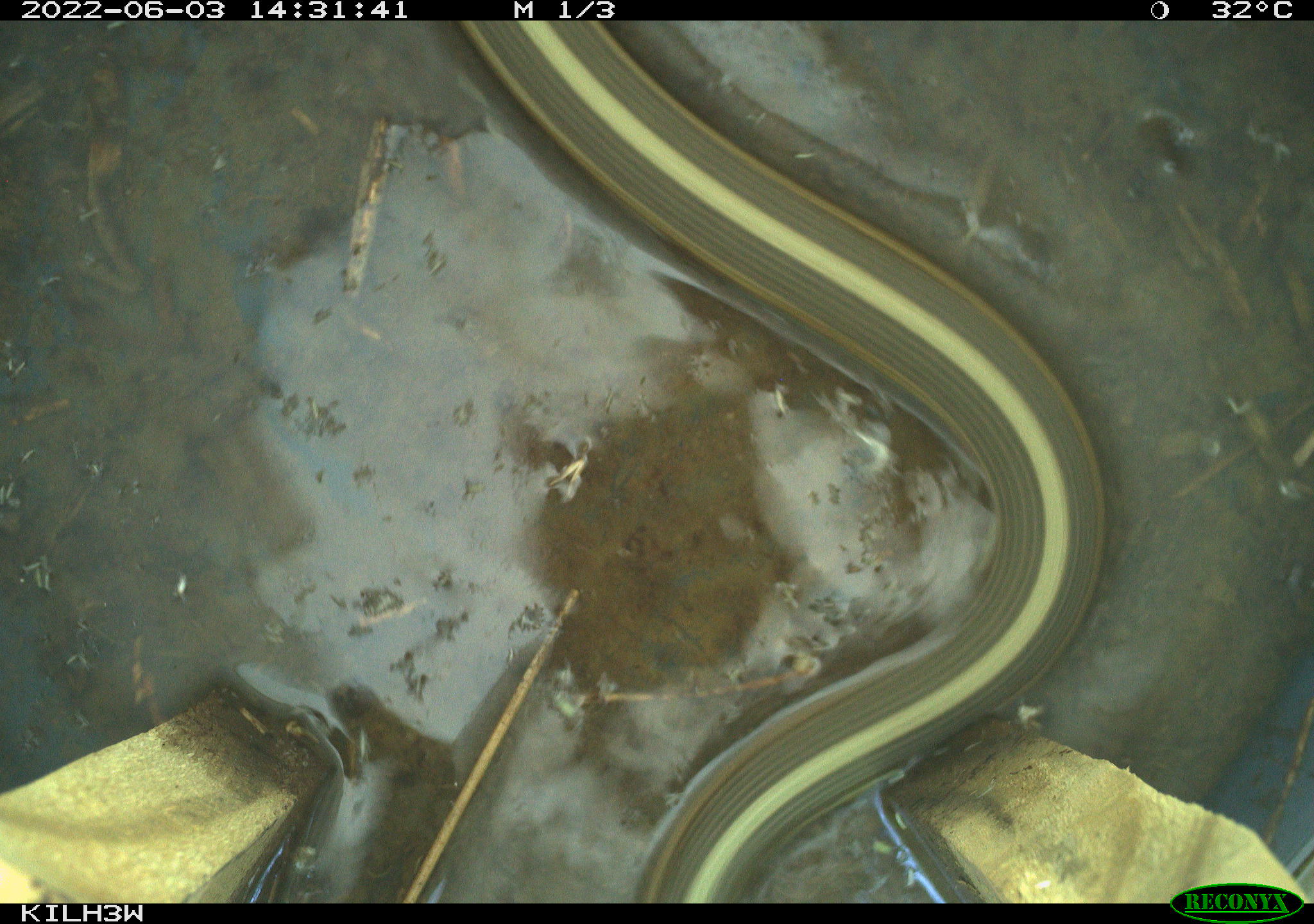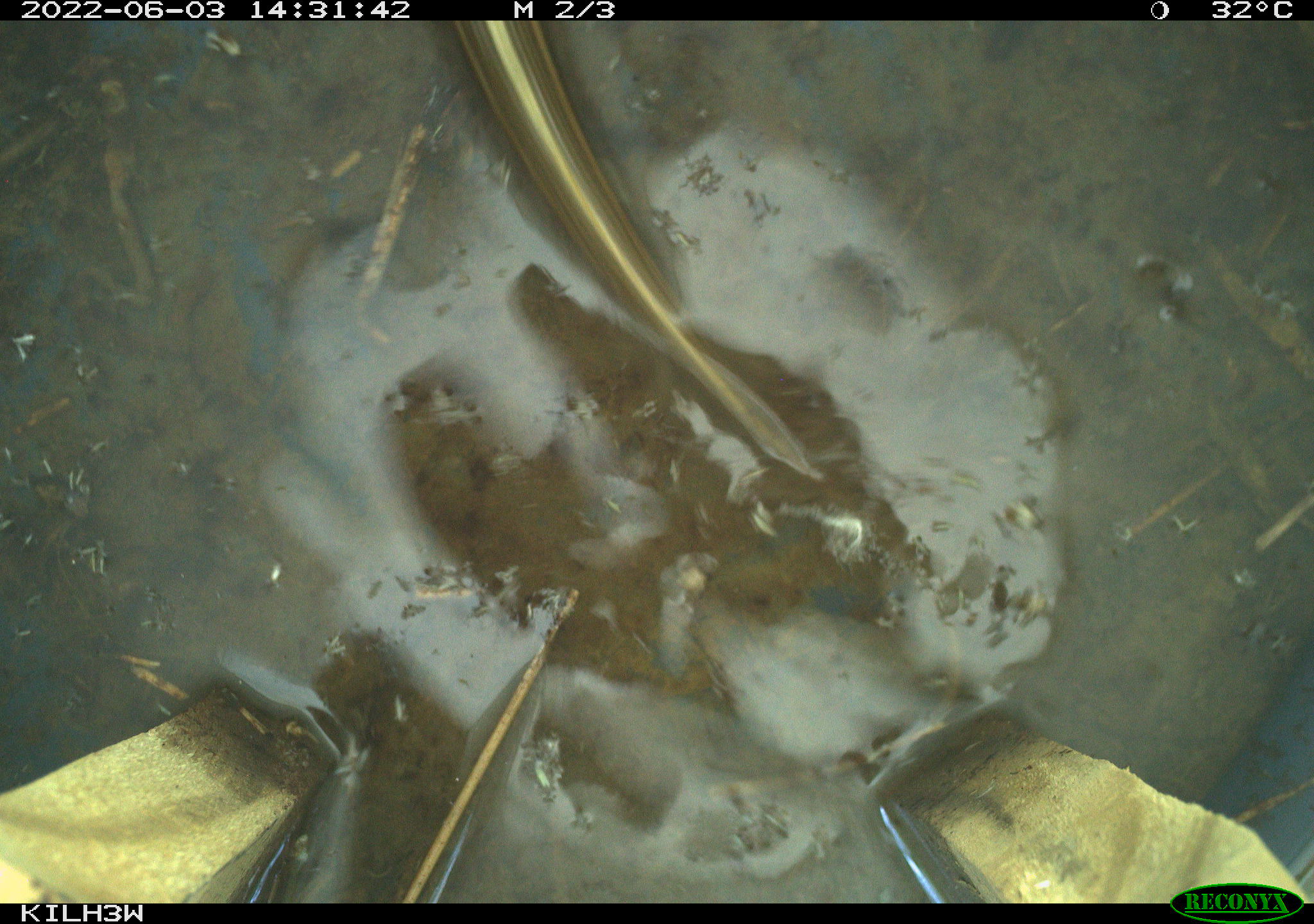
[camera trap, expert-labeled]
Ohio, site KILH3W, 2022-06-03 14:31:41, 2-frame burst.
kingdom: Animalia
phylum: Chordata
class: Reptilia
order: Squamata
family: Colubridae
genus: Thamnophis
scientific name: Thamnophis sirtalis sirtalis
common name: eastern gartersnake